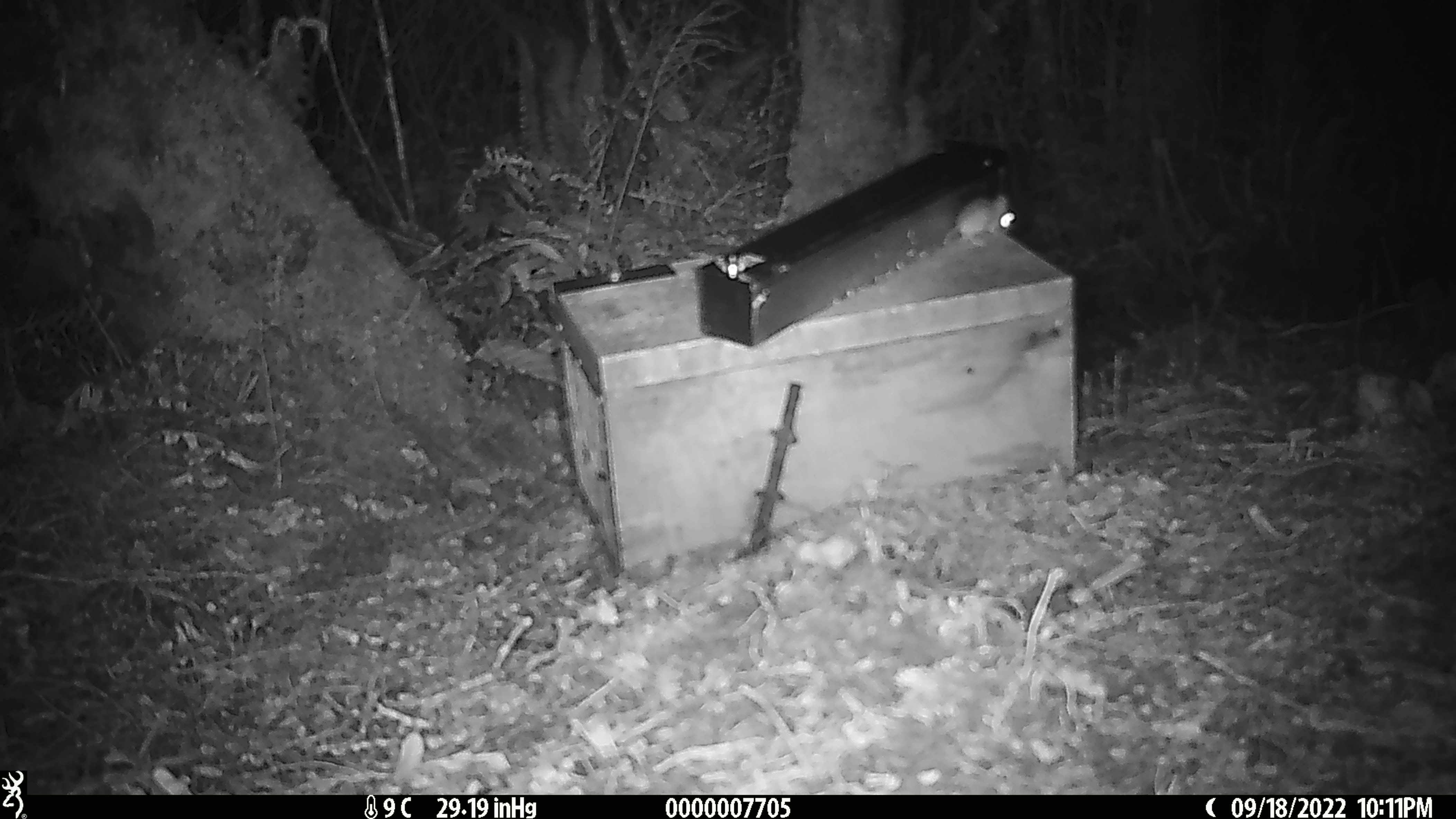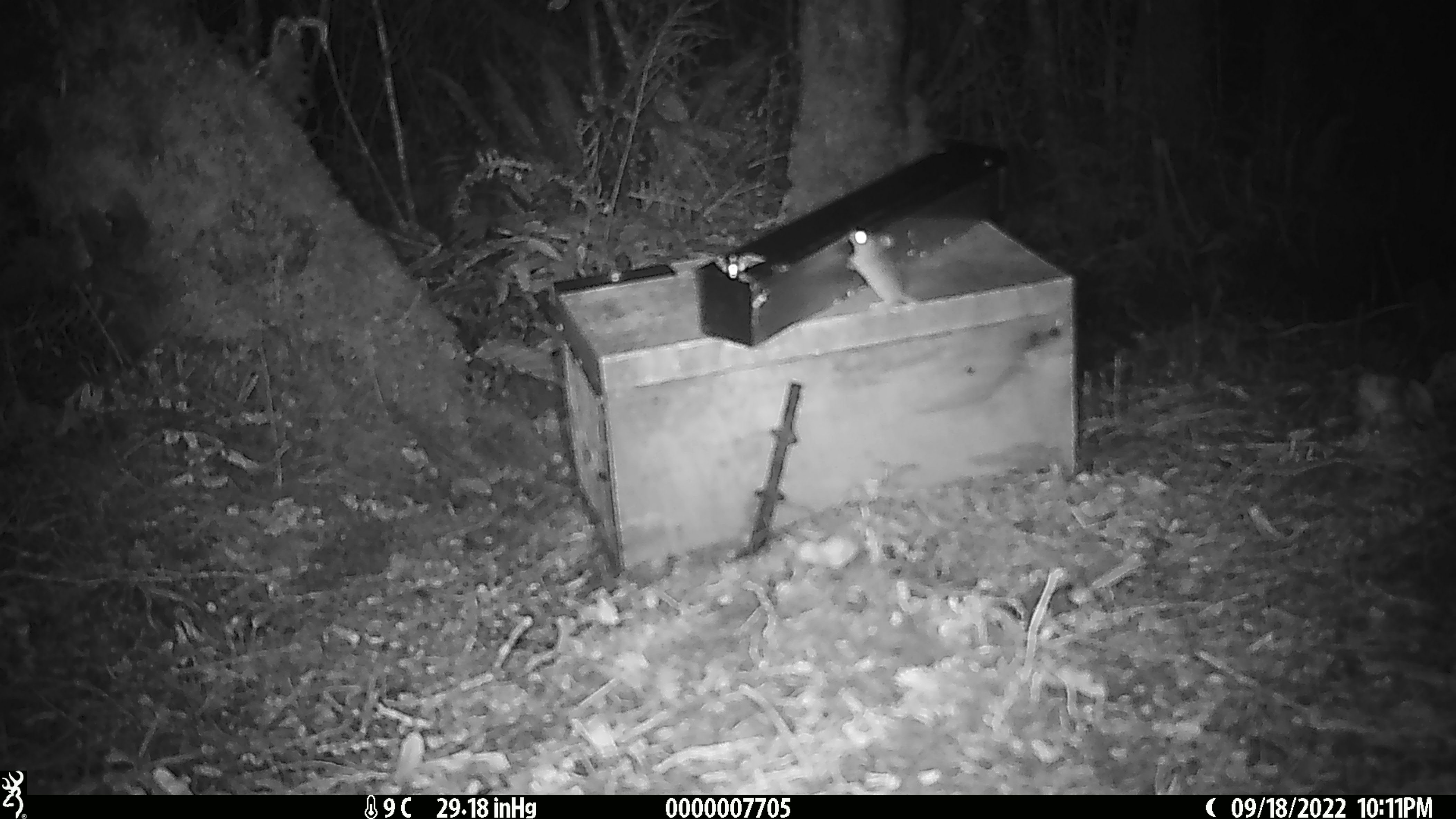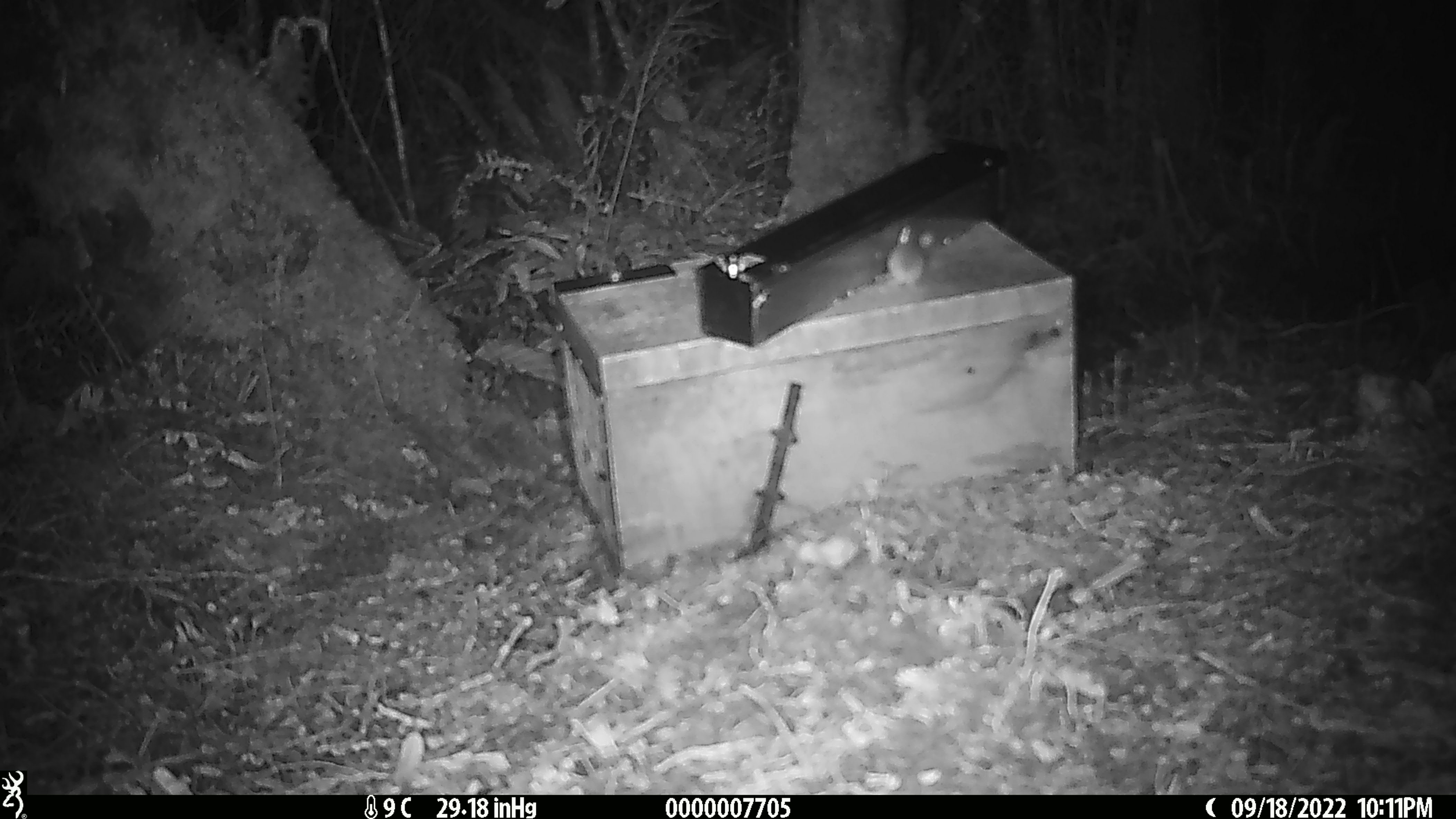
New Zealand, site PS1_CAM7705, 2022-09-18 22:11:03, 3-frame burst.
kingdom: Animalia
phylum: Chordata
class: Mammalia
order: Rodentia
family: Muridae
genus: Mus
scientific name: Mus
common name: mouse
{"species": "mouse (Mus)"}